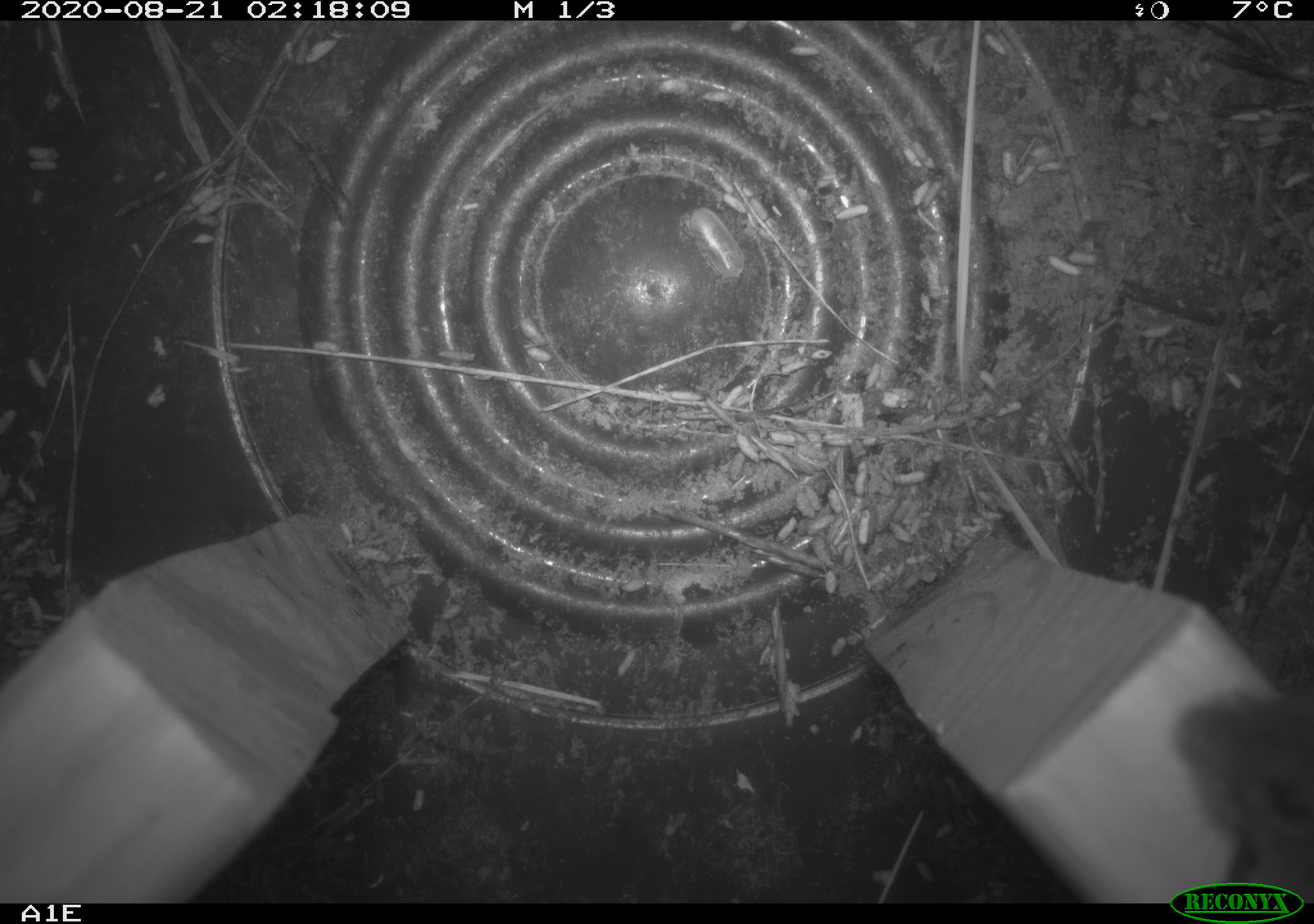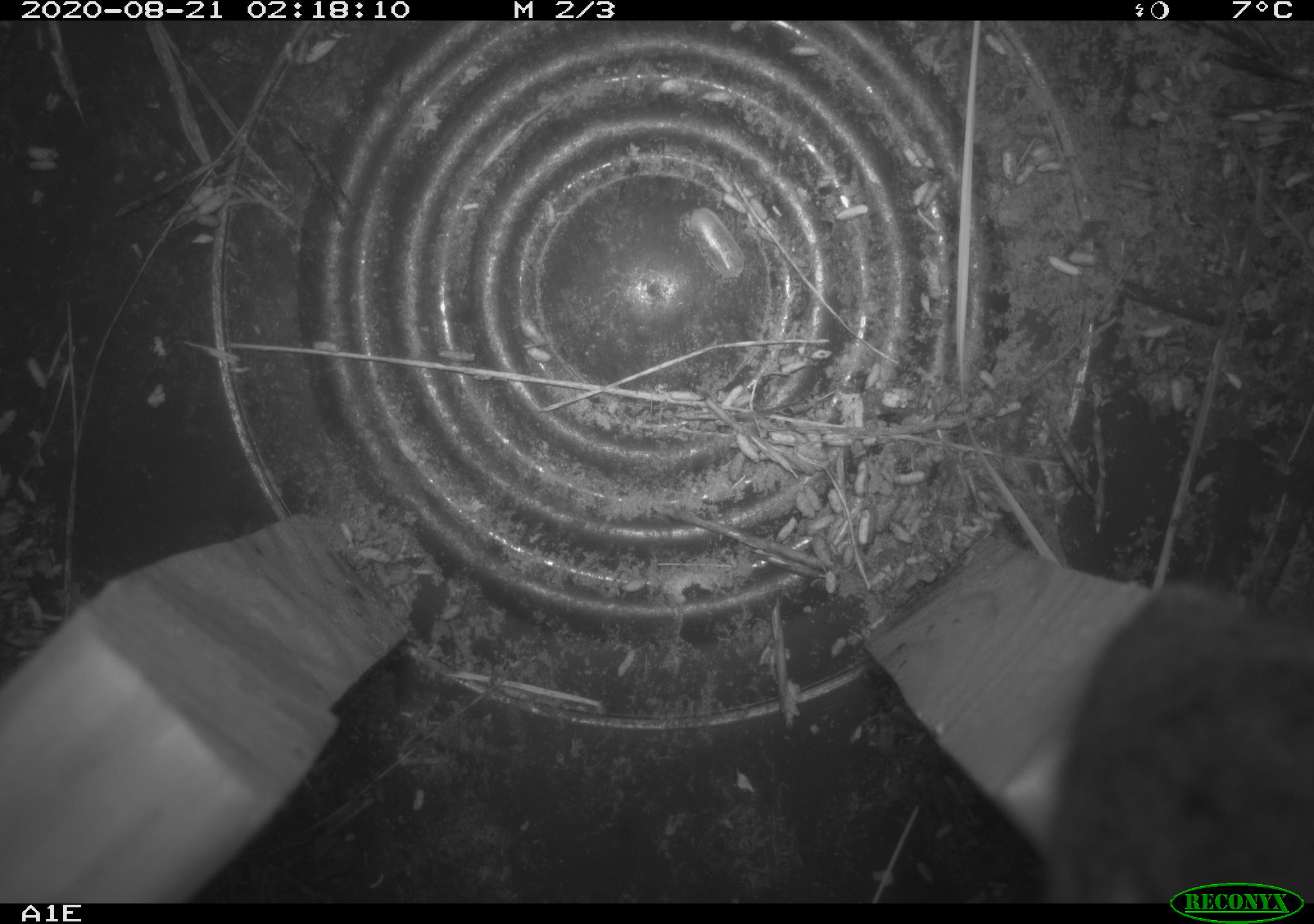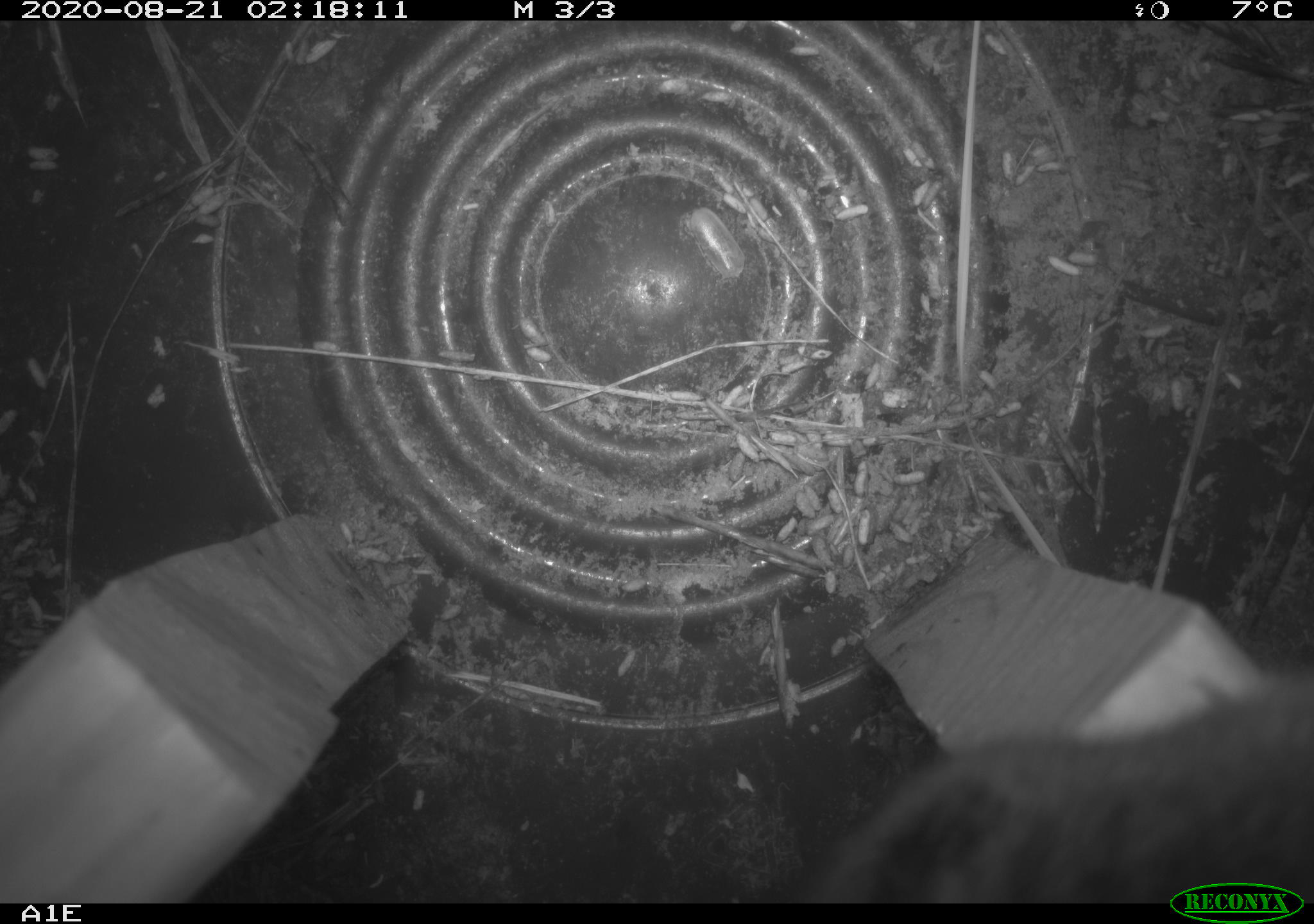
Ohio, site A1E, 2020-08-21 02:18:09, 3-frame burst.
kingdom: Animalia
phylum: Chordata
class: Mammalia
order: Rodentia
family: Cricetidae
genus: Microtus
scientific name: Microtus pennsylvanicus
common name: meadow vole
Meadow vole (Microtus pennsylvanicus).